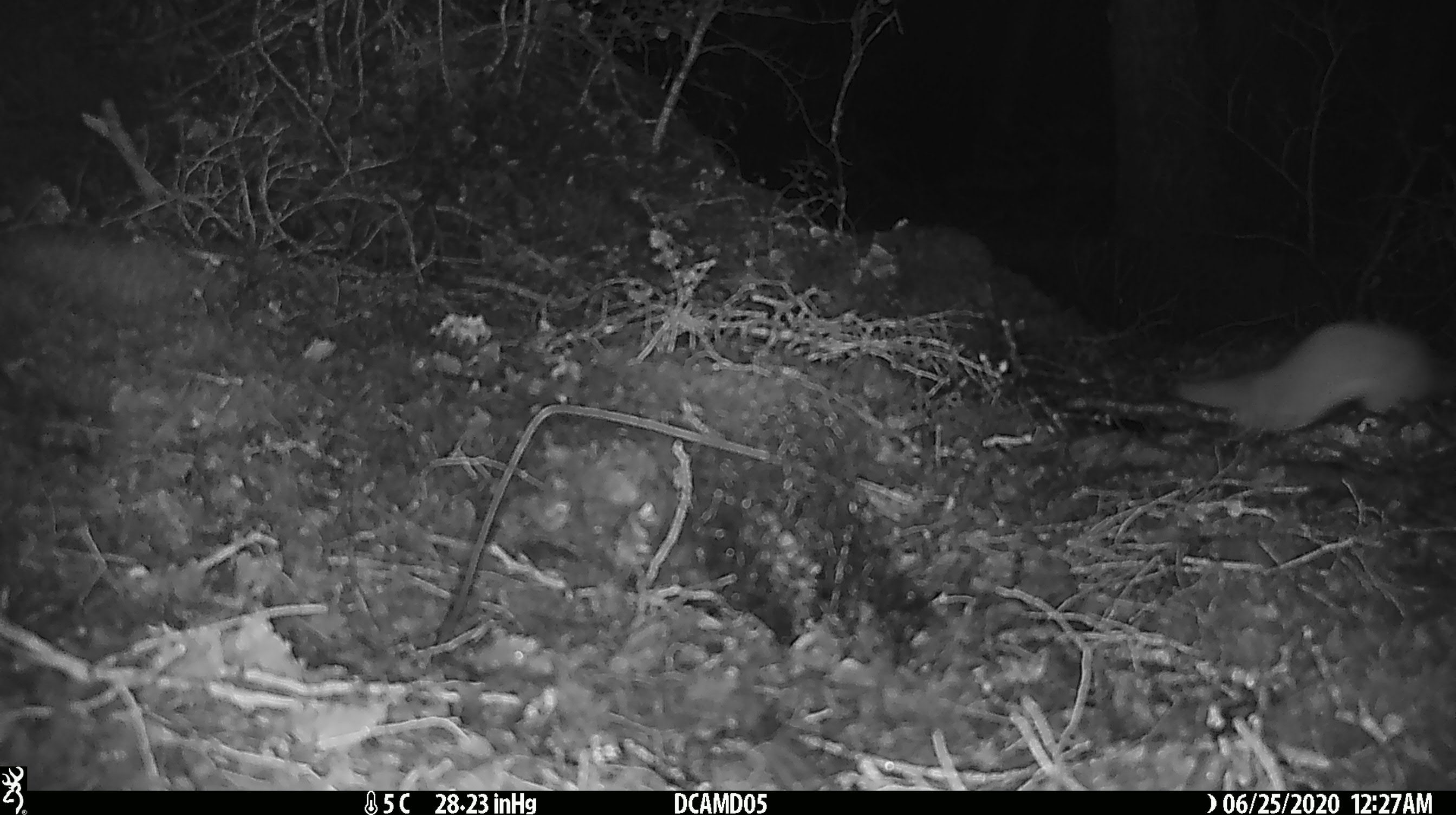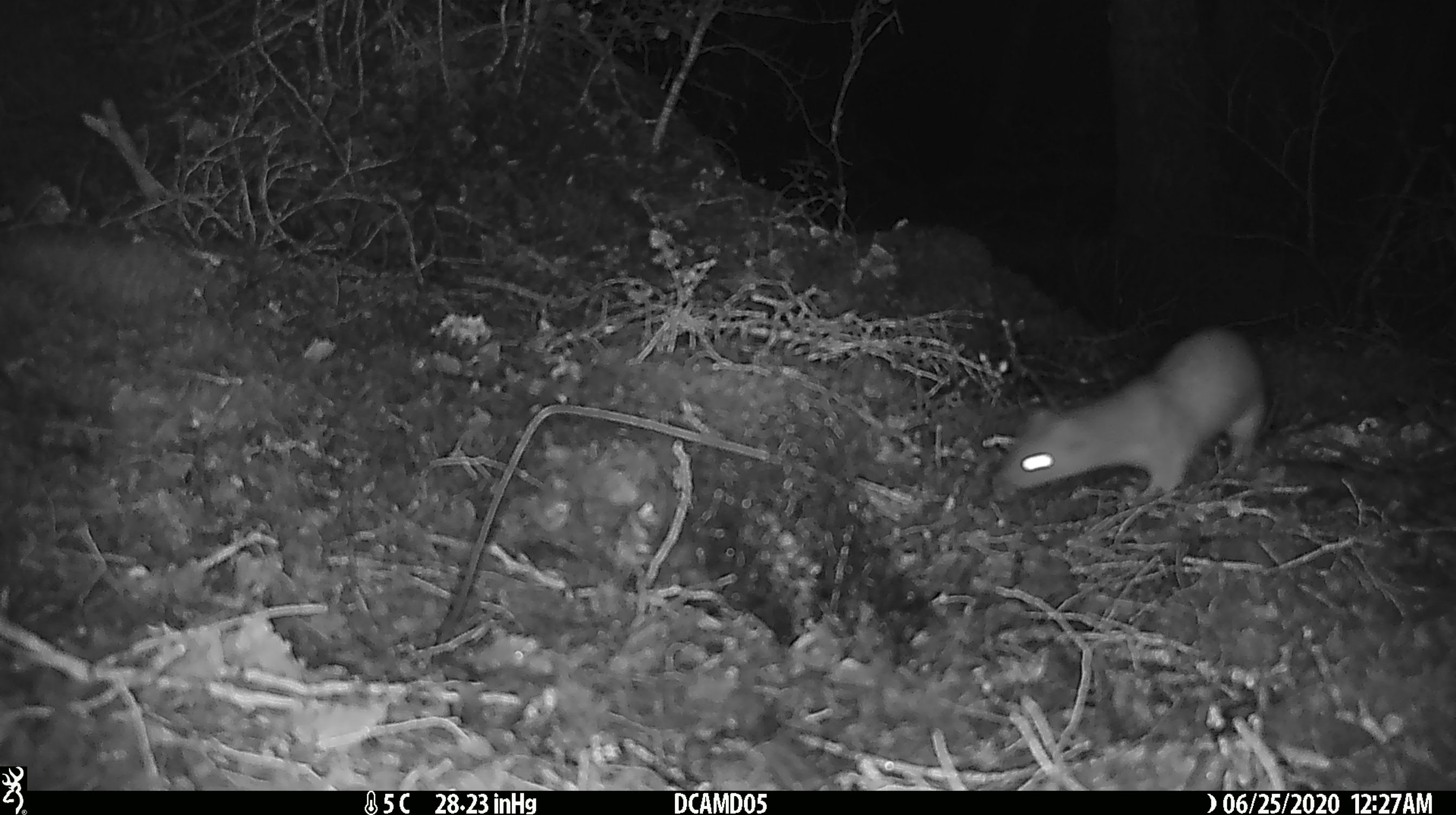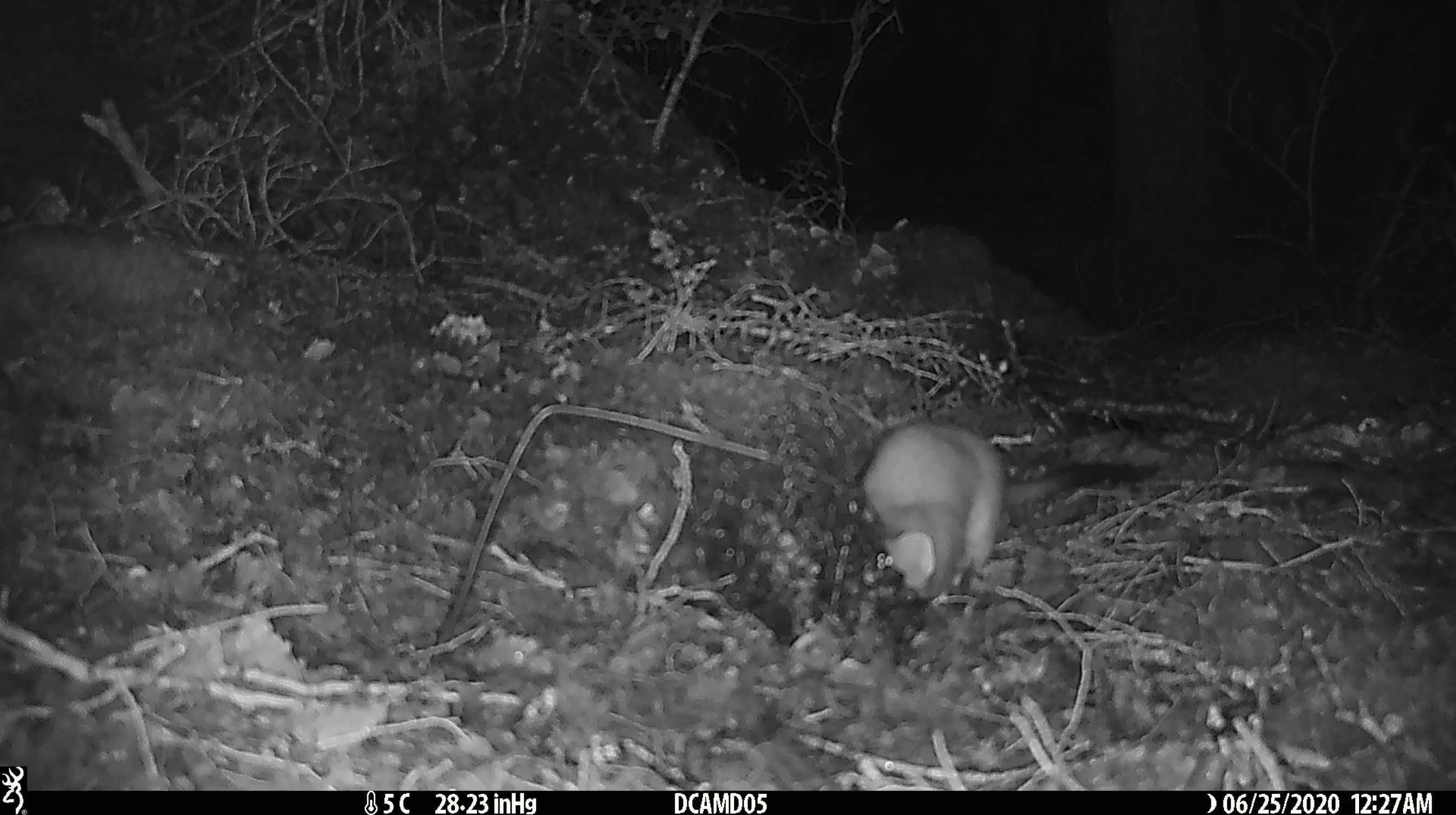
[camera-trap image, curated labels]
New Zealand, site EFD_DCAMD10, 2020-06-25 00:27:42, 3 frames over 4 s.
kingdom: Animalia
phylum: Chordata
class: Mammalia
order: Carnivora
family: Mustelidae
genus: Mustela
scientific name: Mustela erminea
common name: stoat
Stoat (Mustela erminea).